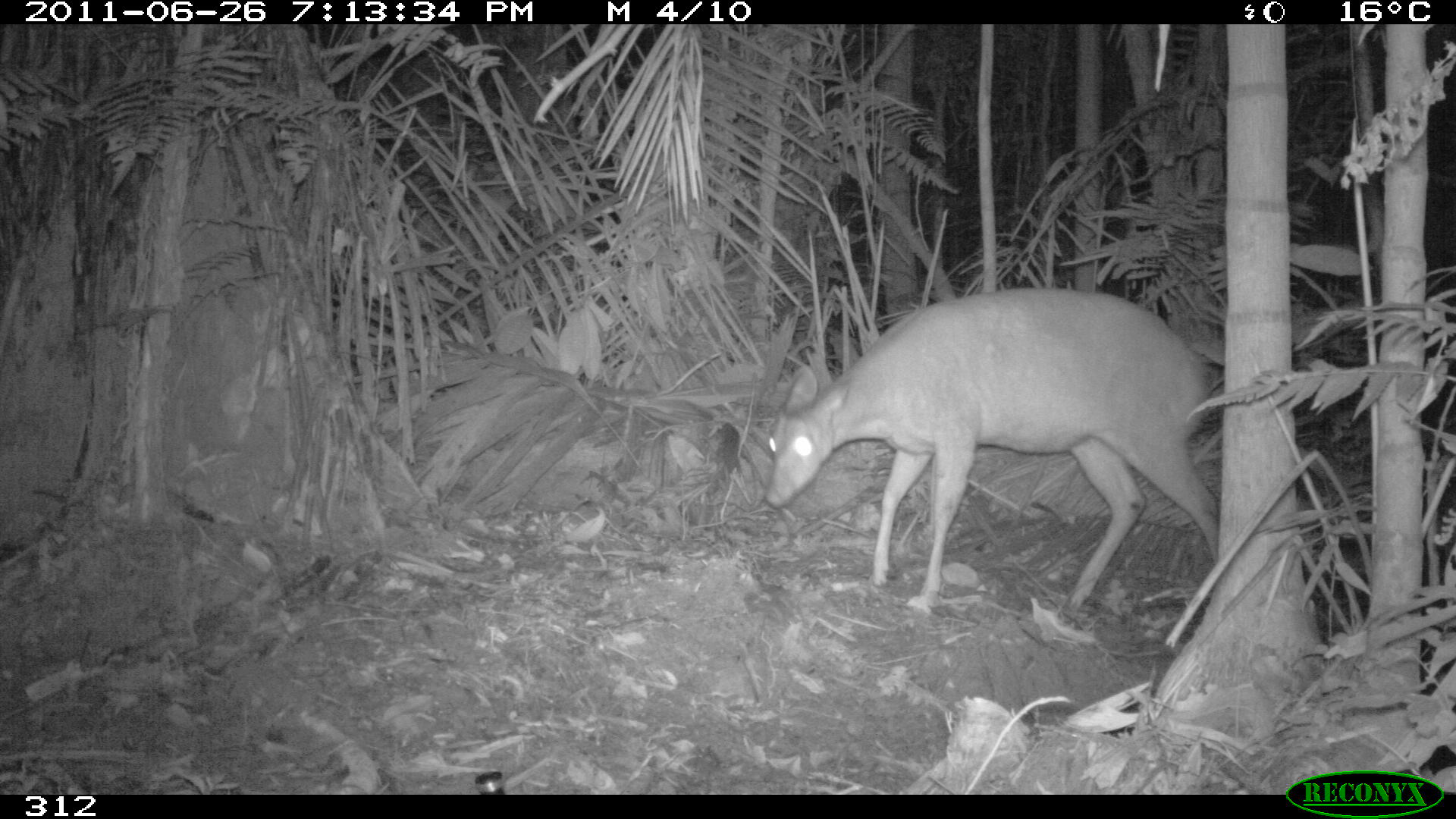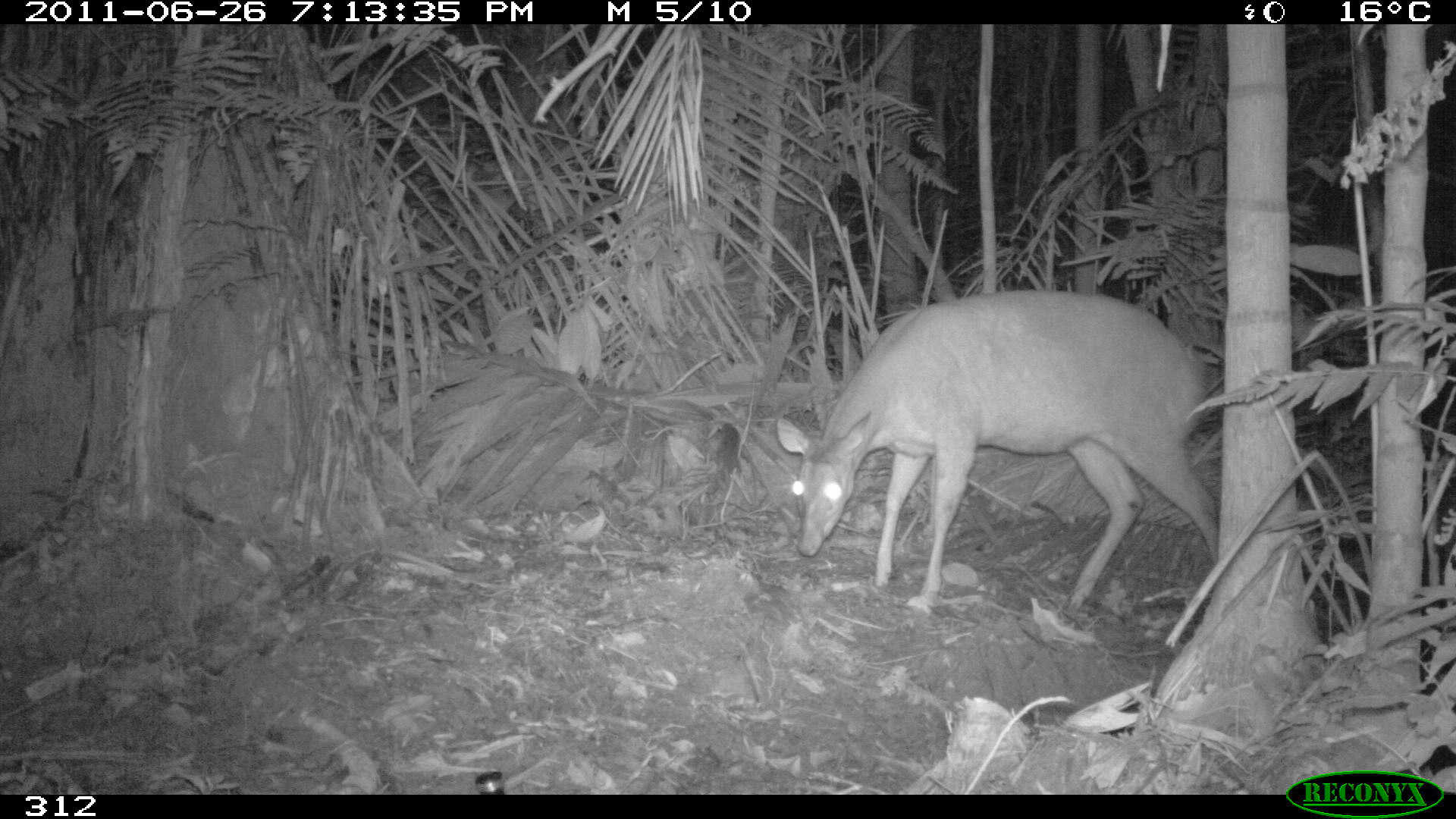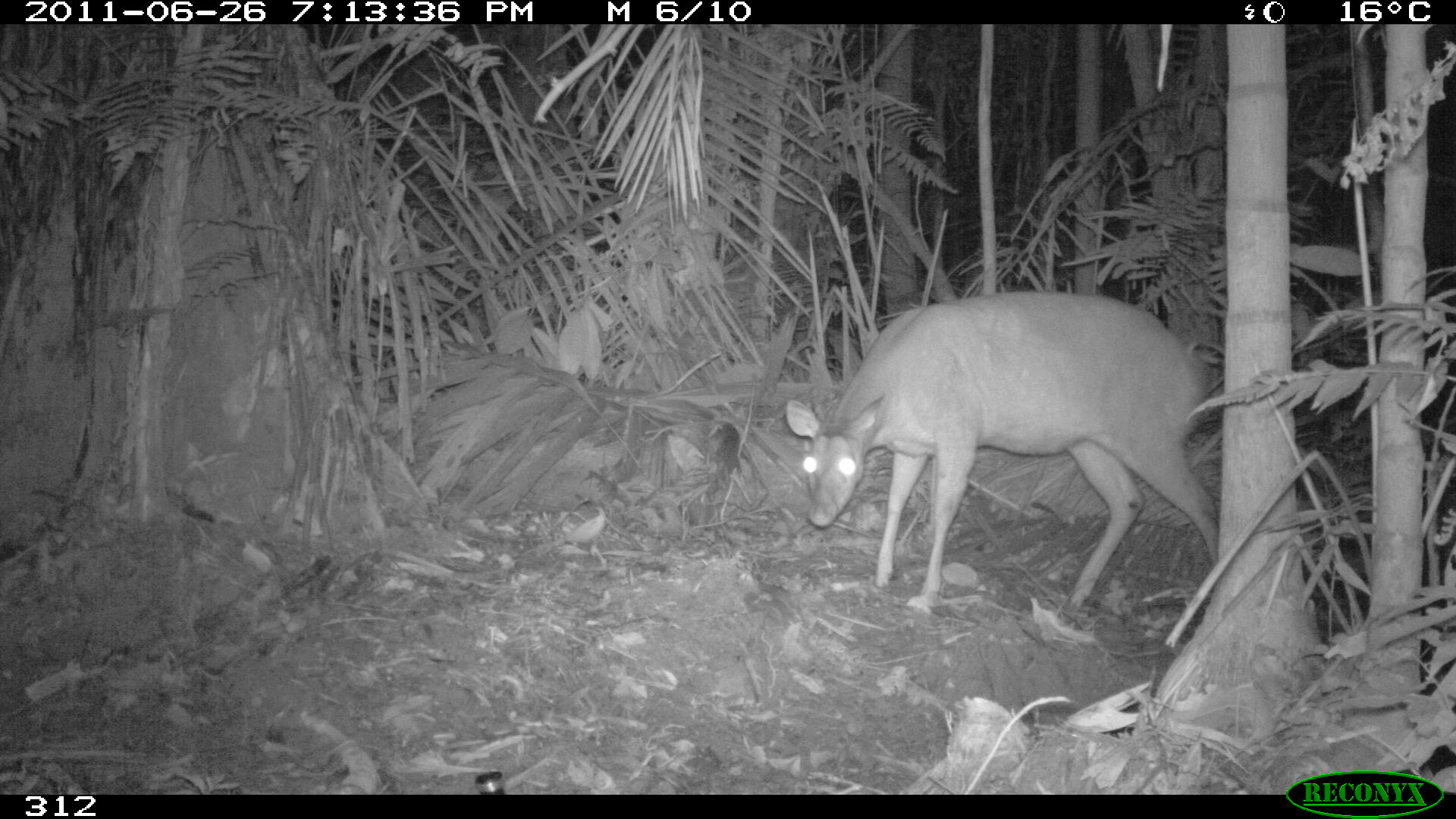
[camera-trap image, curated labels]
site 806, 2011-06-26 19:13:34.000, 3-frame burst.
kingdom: Animalia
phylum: Chordata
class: Mammalia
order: Artiodactyla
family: Cervidae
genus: Mazama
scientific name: Mazama americana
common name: red brocket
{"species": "Mazama americana (red brocket)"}